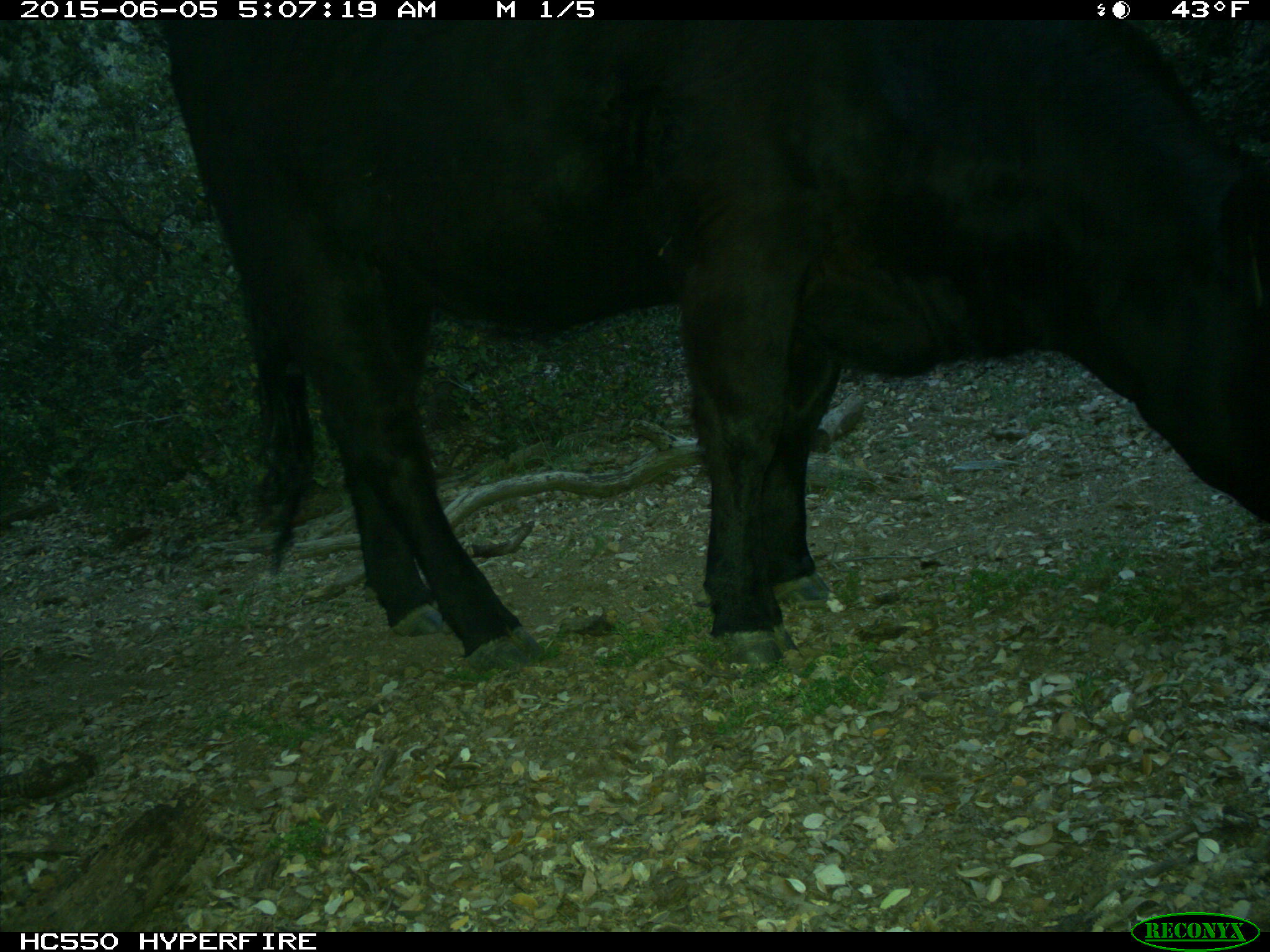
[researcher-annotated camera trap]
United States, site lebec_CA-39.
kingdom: Animalia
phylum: Chordata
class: Mammalia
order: Artiodactyla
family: Bovidae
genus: Bos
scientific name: Bos taurus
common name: domestic cow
Bos taurus (domestic cow).